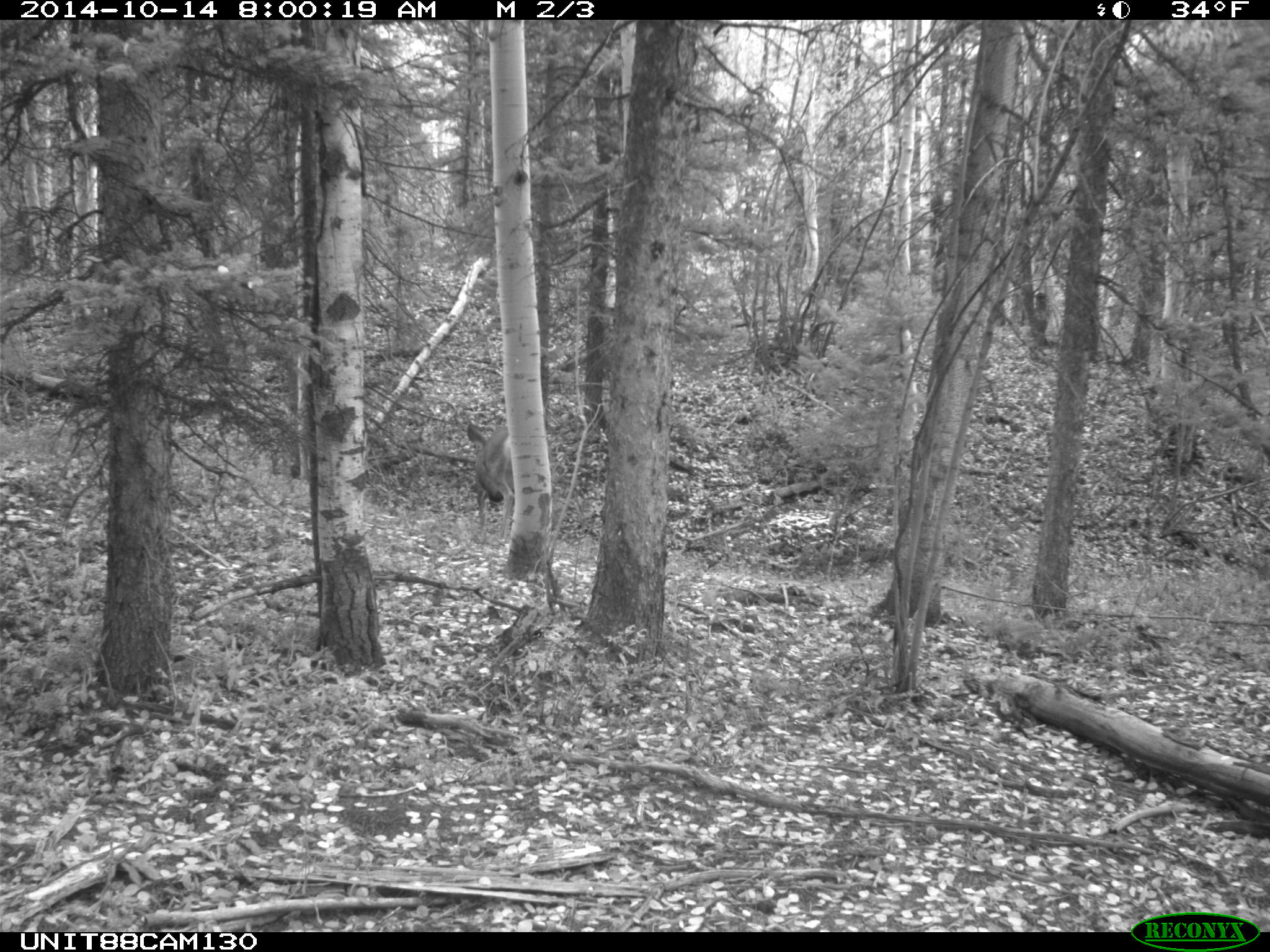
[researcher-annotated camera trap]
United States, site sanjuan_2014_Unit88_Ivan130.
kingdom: Animalia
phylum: Chordata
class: Mammalia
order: Artiodactyla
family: Cervidae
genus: Odocoileus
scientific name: Odocoileus hemionus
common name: mule deer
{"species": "Odocoileus hemionus (mule deer)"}